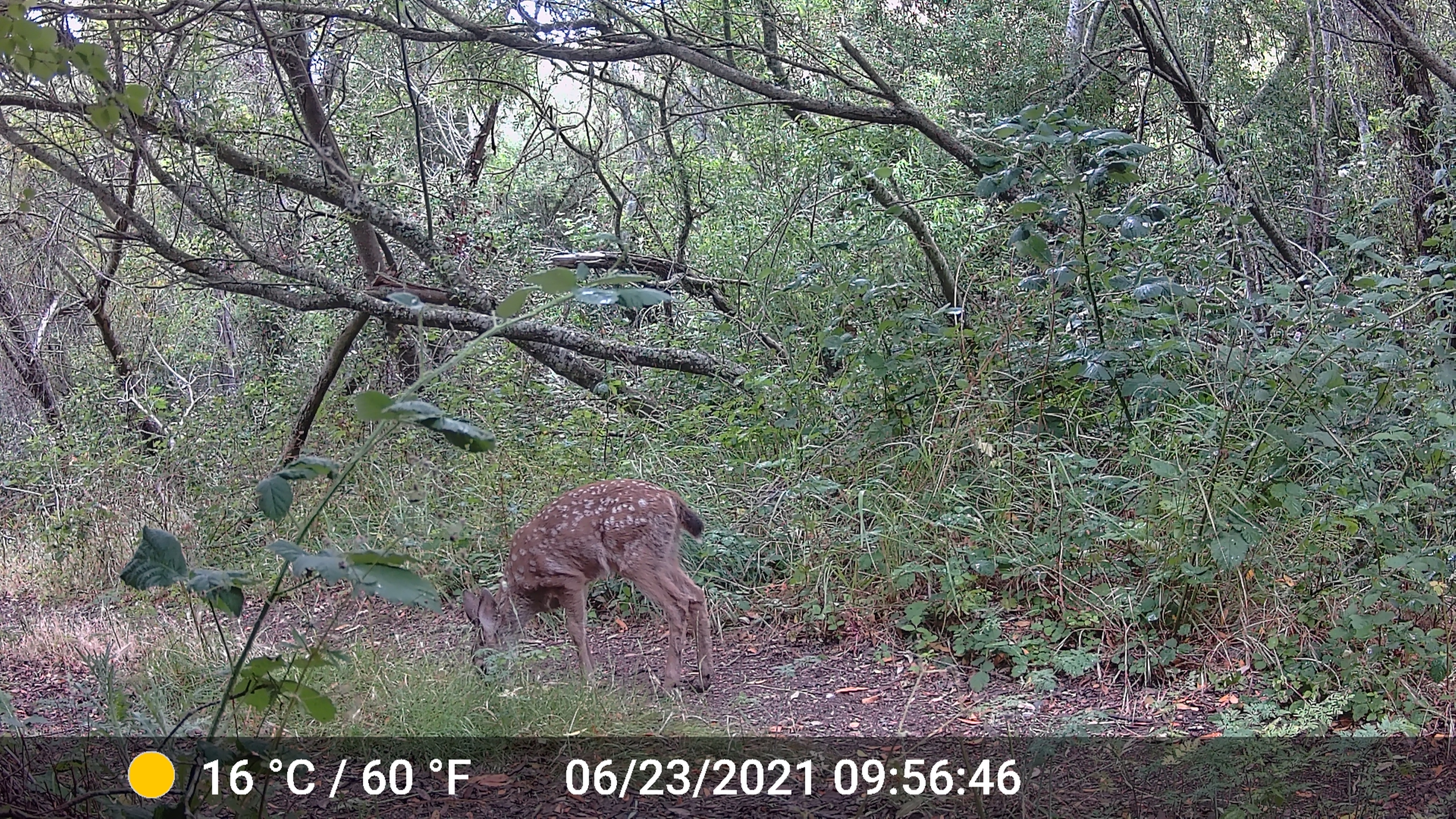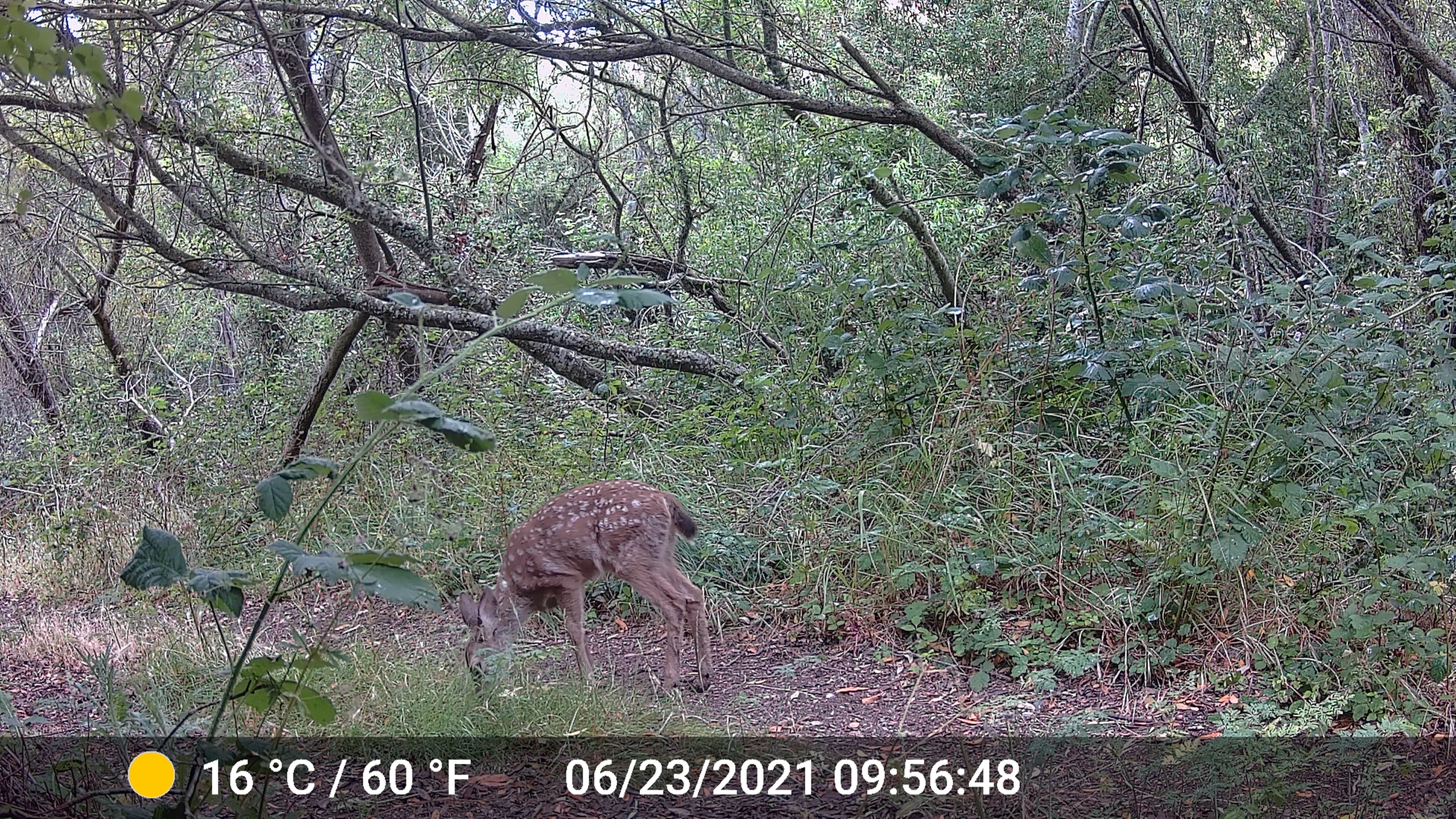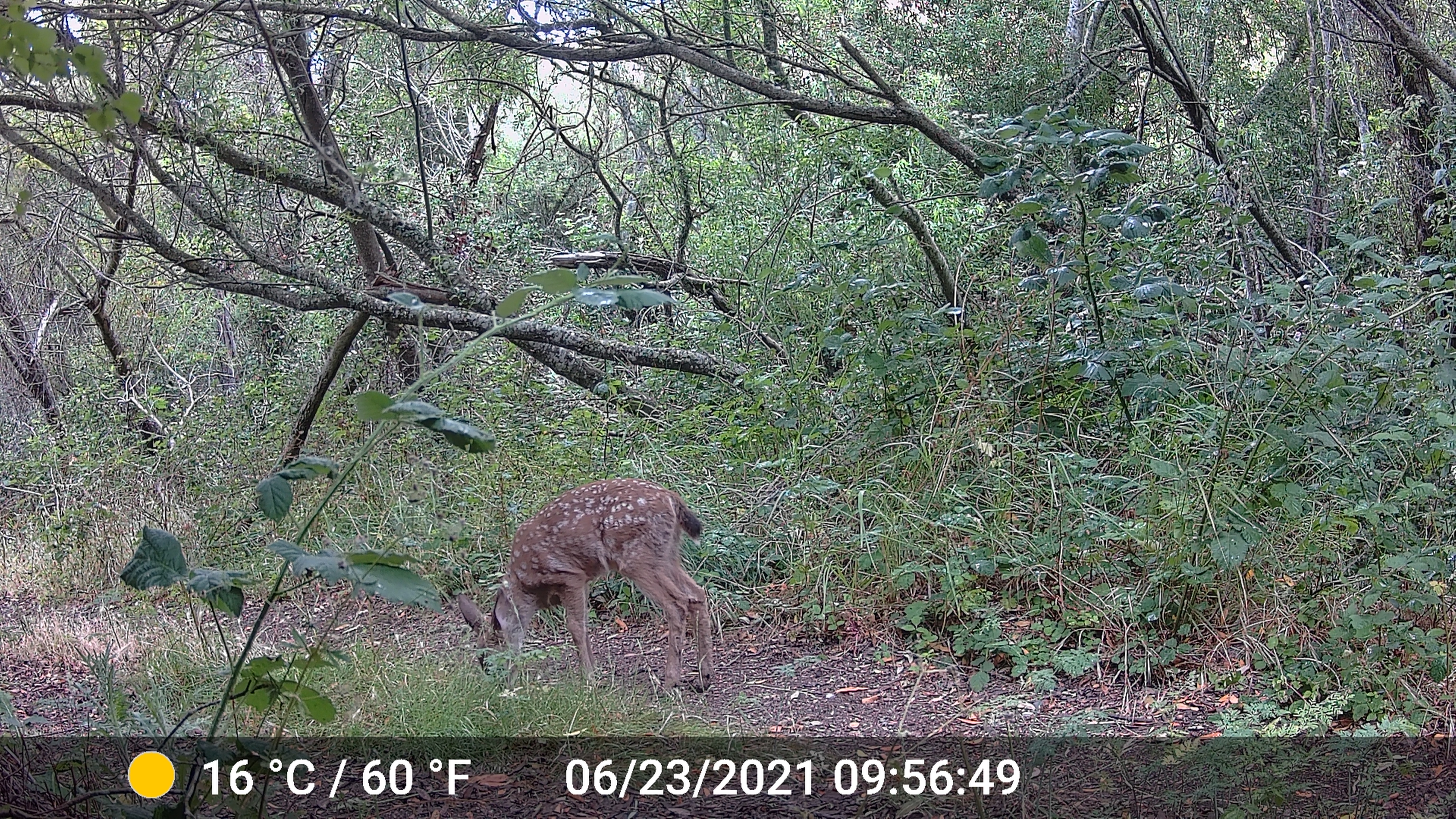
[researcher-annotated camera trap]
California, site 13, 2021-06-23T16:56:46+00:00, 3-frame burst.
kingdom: Animalia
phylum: Chordata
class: Mammalia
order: Artiodactyla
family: Cervidae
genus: Odocoileus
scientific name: Odocoileus hemionus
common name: mule deer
Mule deer (Odocoileus hemionus).